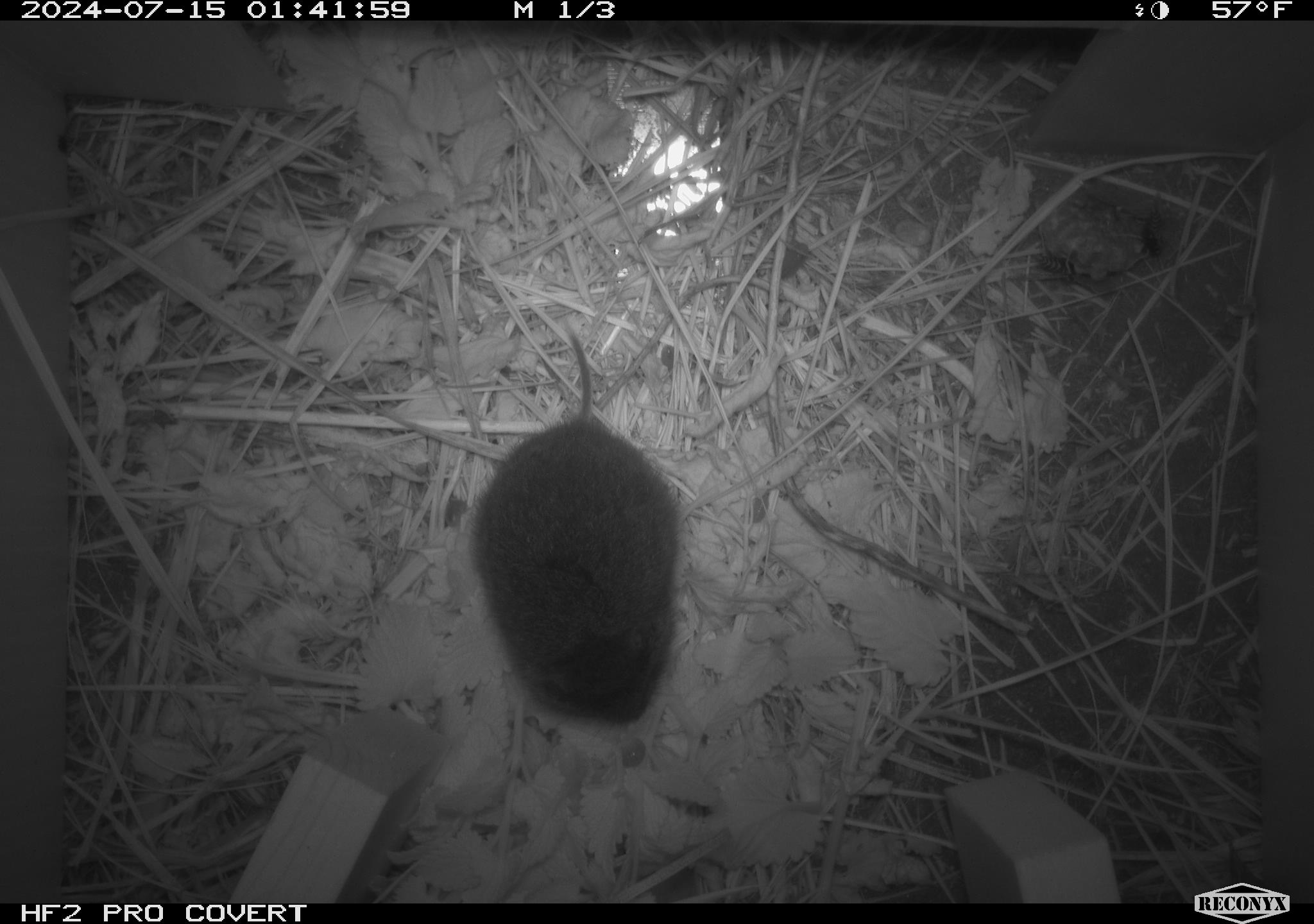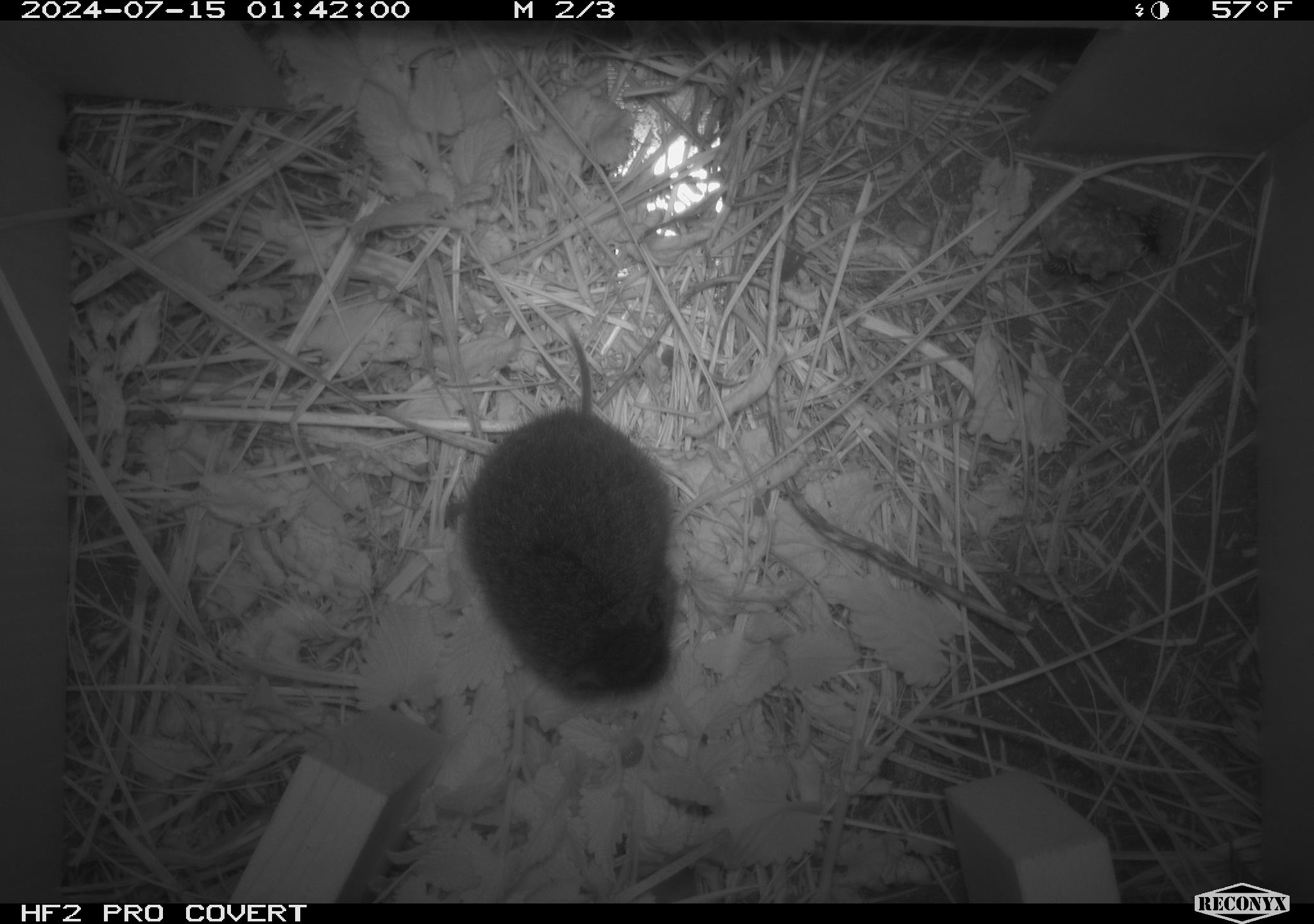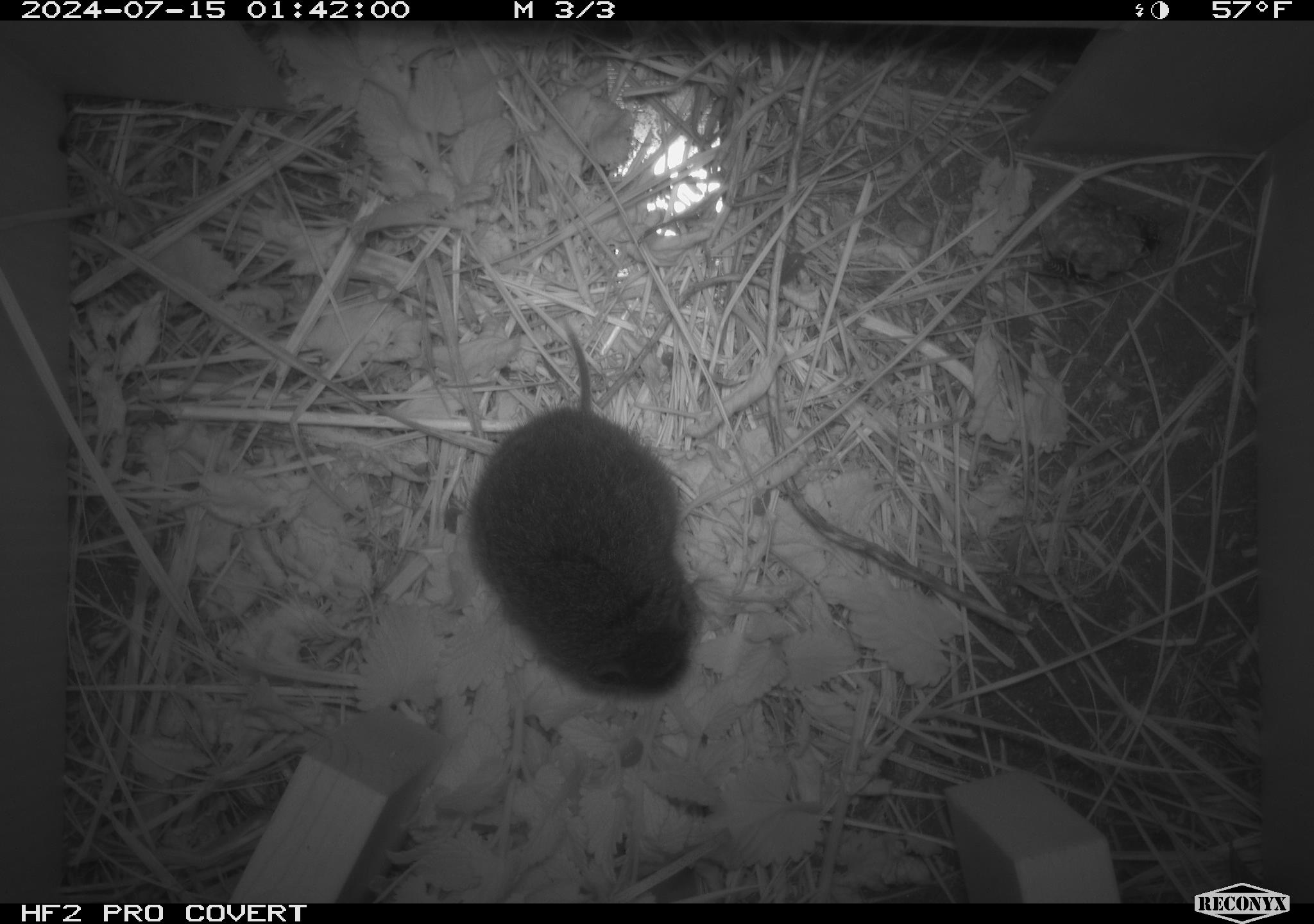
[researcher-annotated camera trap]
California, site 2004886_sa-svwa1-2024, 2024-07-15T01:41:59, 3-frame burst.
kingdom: Animalia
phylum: Arthropoda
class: Insecta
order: Hymenoptera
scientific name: Hymenoptera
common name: ants, bees, wasps, and sawflies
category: hymenoptera order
Hymenoptera order (ants, bees, wasps, and sawflies) (Hymenoptera).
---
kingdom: Animalia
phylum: Chordata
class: Mammalia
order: Rodentia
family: Cricetidae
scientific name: Arvicolinae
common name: voles, lemmings, and muskrats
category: arvicolinae subfamily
Arvicolinae subfamily (voles, lemmings, and muskrats) (Arvicolinae).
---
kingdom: Animalia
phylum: Arthropoda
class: Malacostraca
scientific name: Malacostraca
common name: amphipods, crabs, isopods, krill, lobsters and shrimps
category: malacostracan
Malacostracan (amphipods, crabs, isopods, krill, lobsters and shrimps) (Malacostraca).